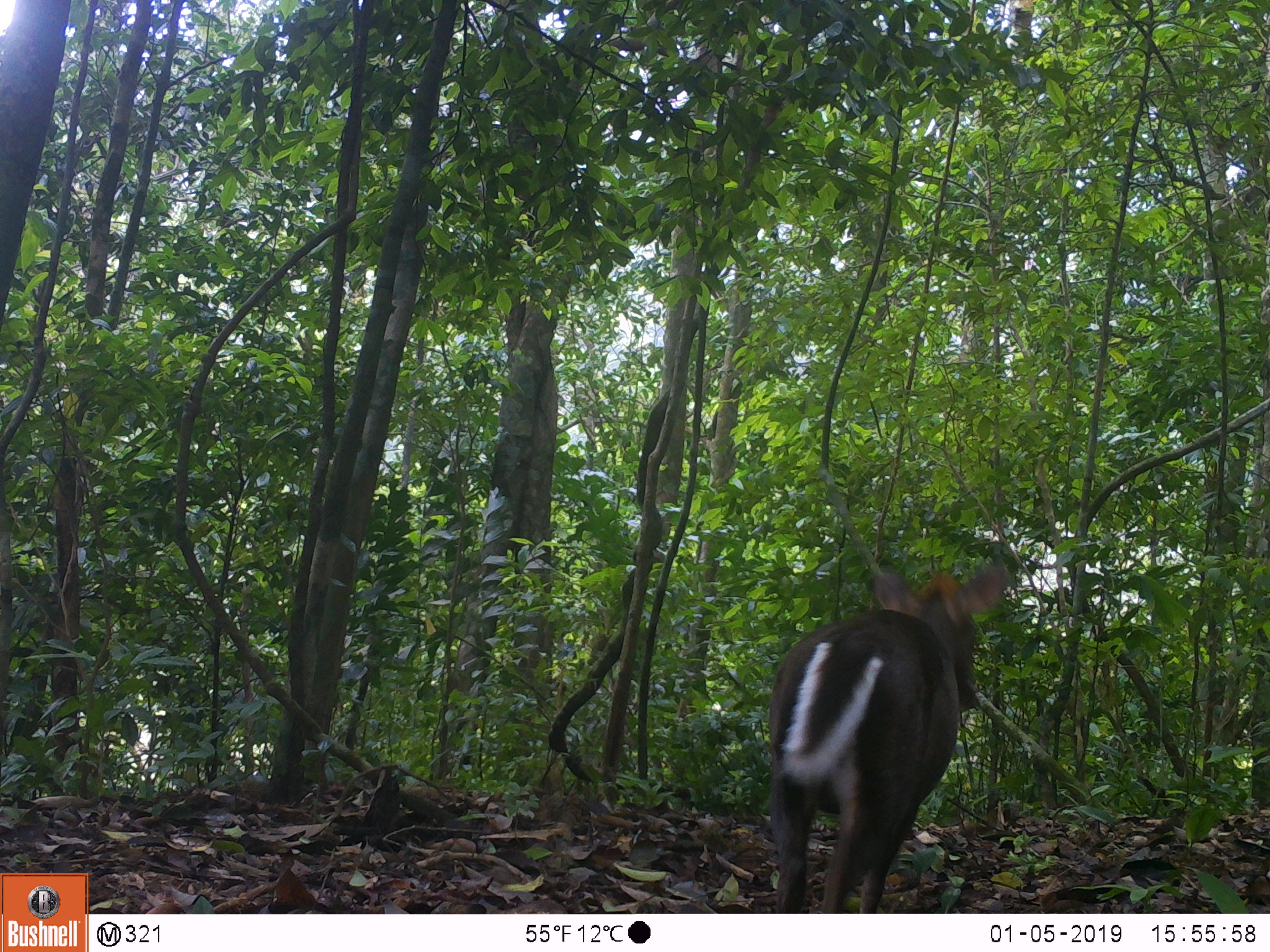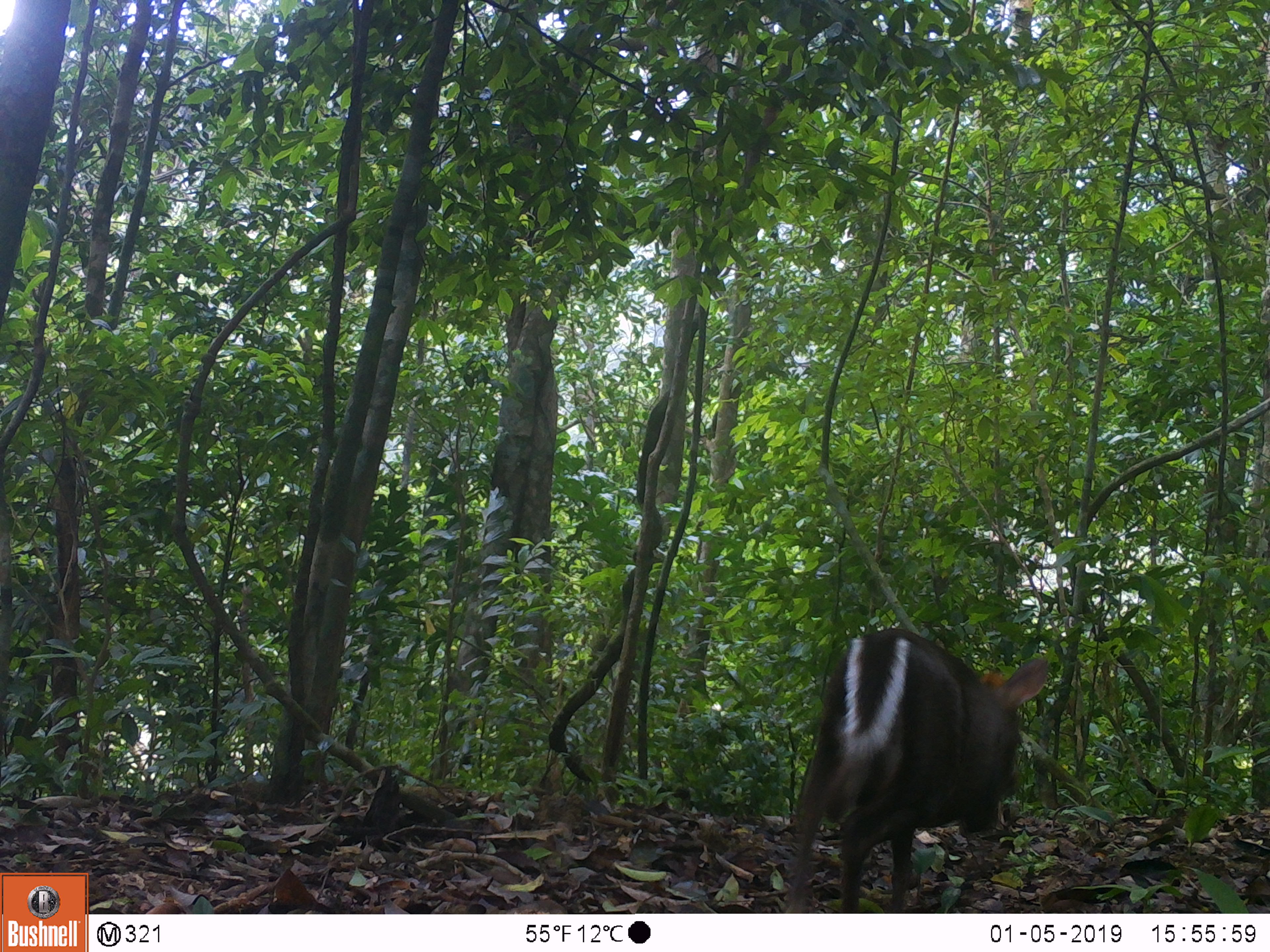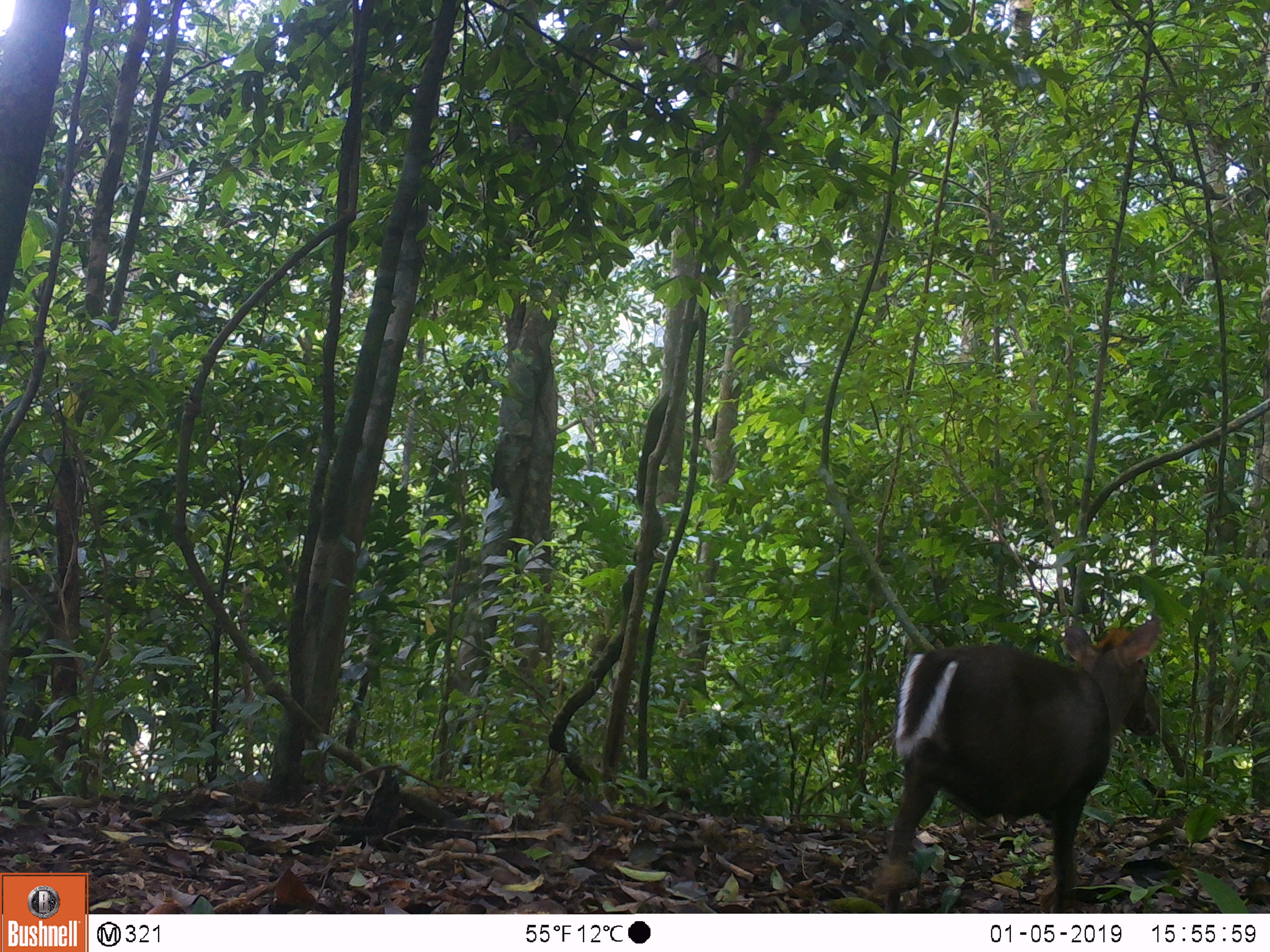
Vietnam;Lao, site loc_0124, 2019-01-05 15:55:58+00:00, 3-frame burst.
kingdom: Animalia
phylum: Chordata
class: Mammalia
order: Artiodactyla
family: Cervidae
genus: Muntiacus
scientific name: Muntiacus rooseveltorum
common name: roosevelt's muntjac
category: roosevelts muntjac group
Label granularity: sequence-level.